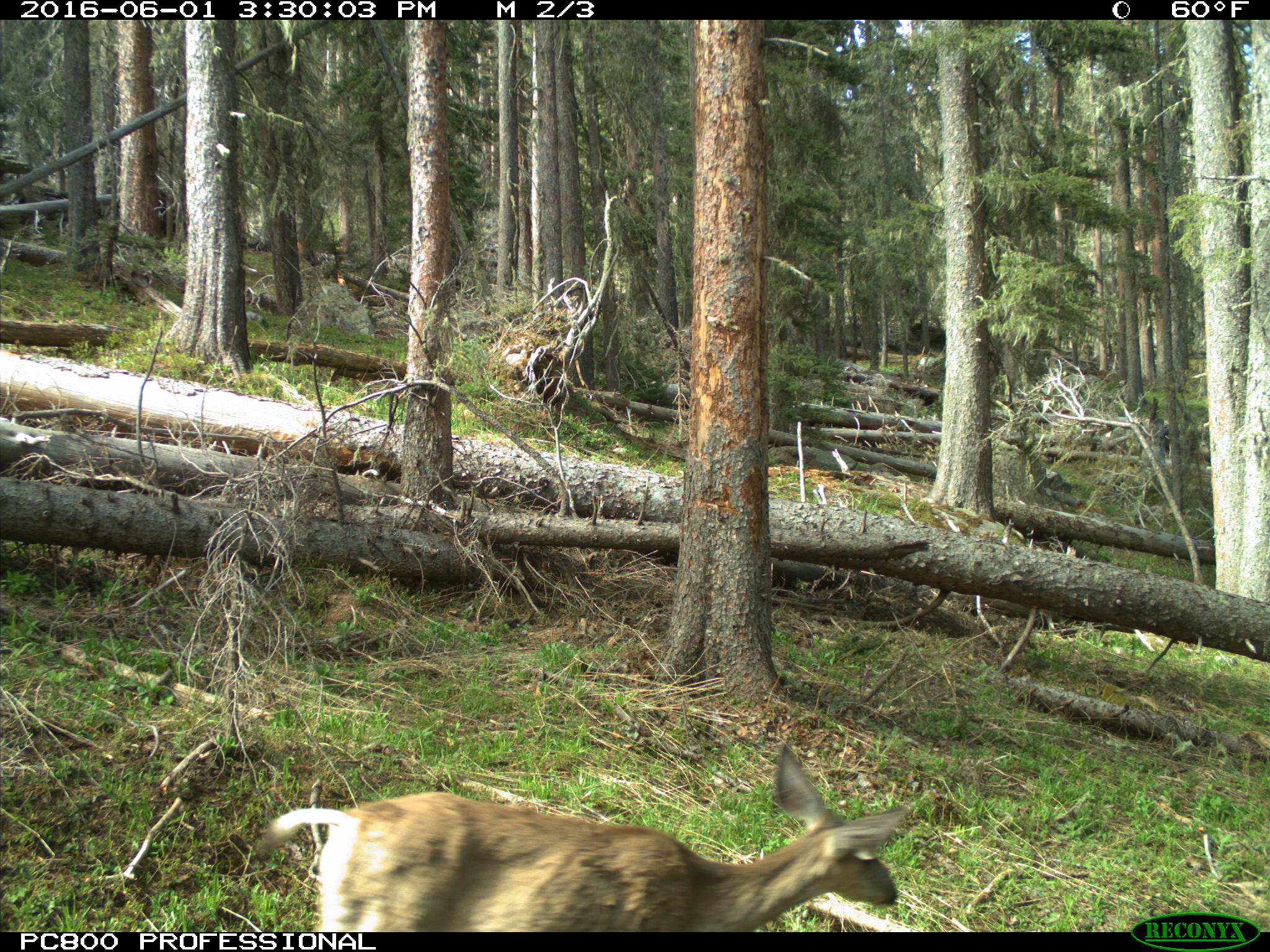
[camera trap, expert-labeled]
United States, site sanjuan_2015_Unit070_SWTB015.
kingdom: Animalia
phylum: Chordata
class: Mammalia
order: Artiodactyla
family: Cervidae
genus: Odocoileus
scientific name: Odocoileus hemionus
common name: mule deer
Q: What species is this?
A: Odocoileus hemionus (mule deer).